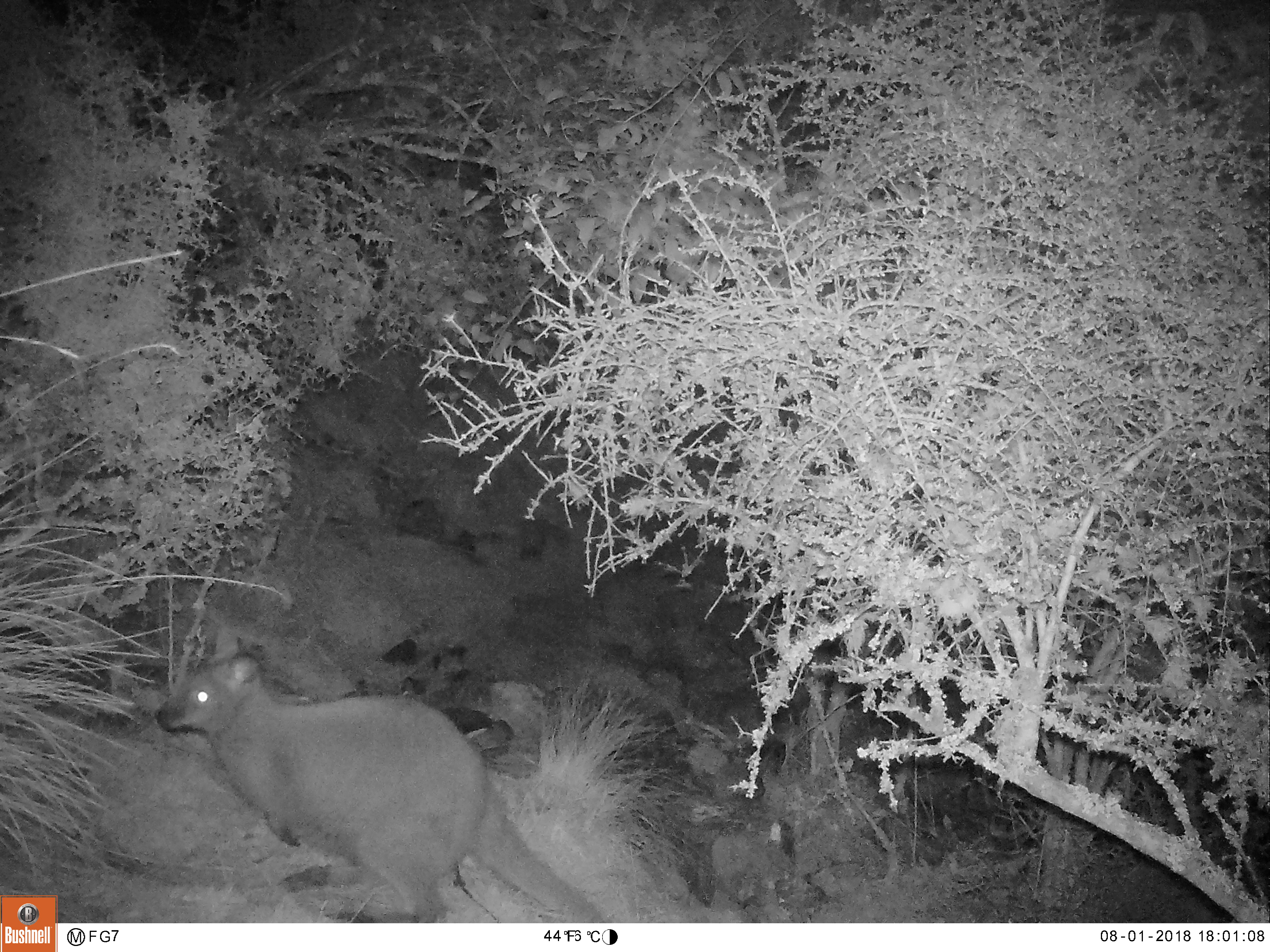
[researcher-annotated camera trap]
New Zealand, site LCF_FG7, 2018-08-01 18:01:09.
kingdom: Animalia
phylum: Chordata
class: Mammalia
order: Diprotodontia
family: Macropodidae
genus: Notamacropus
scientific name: Notamacropus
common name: wallaby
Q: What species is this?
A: Wallaby (Notamacropus).